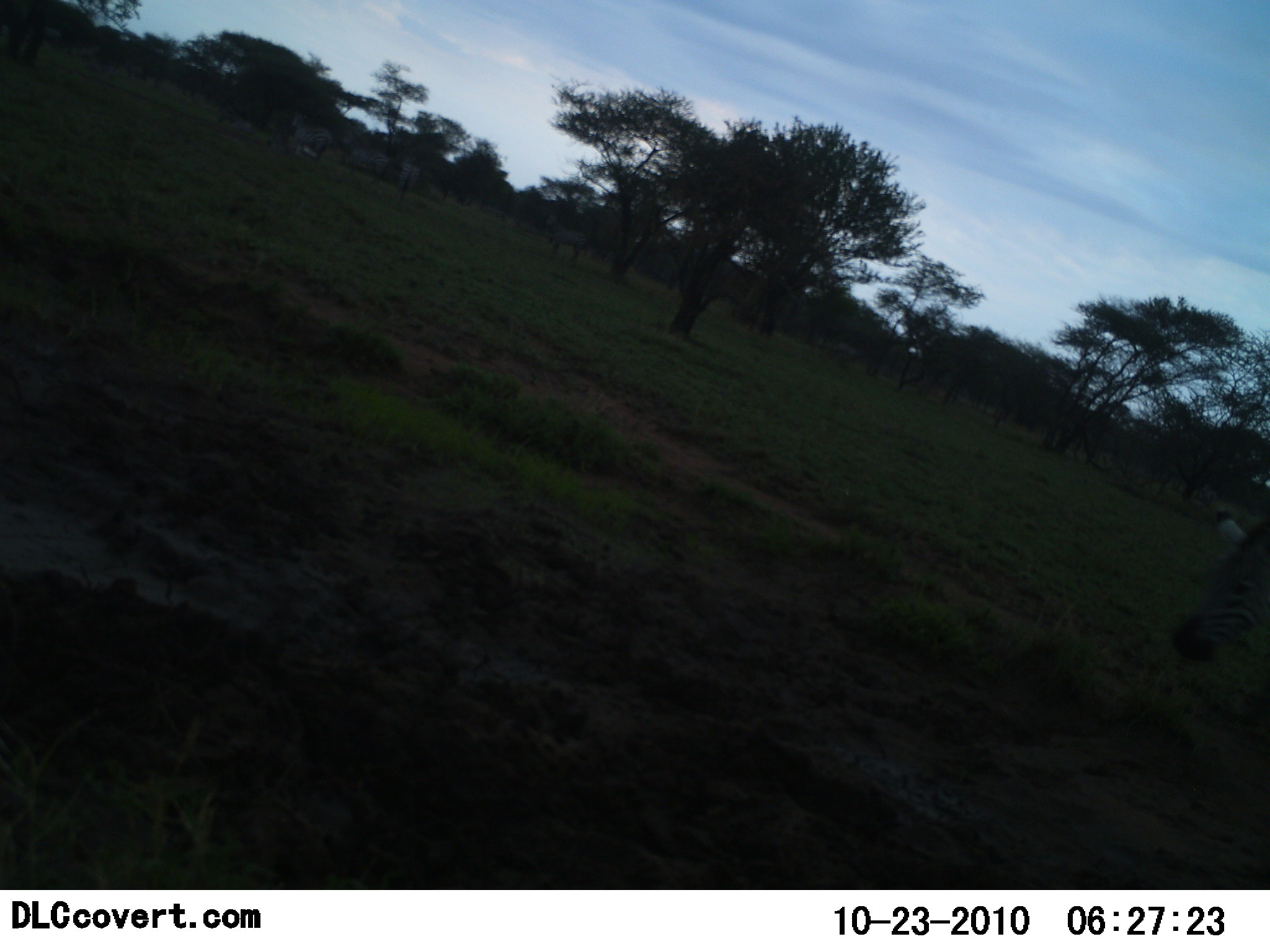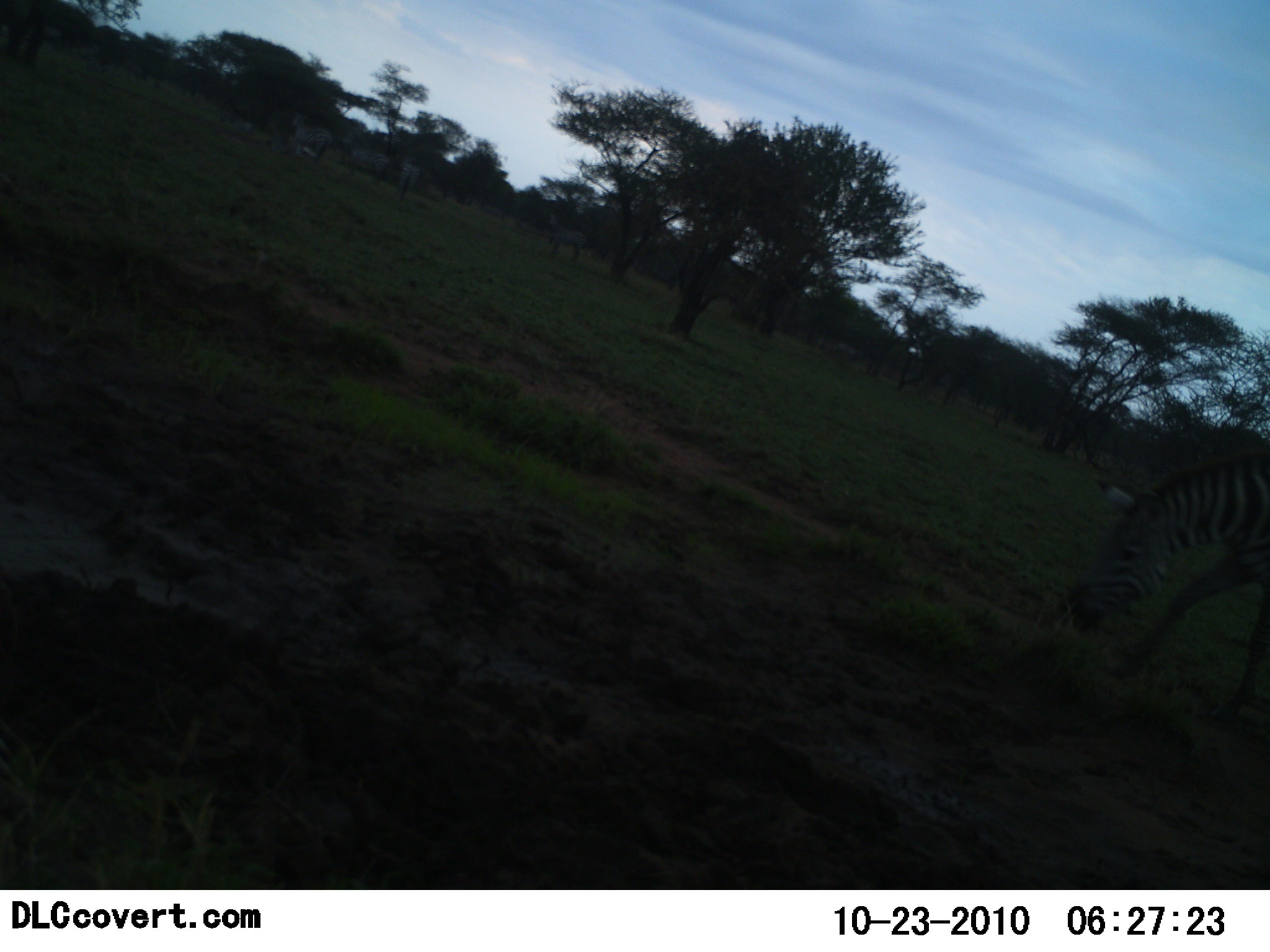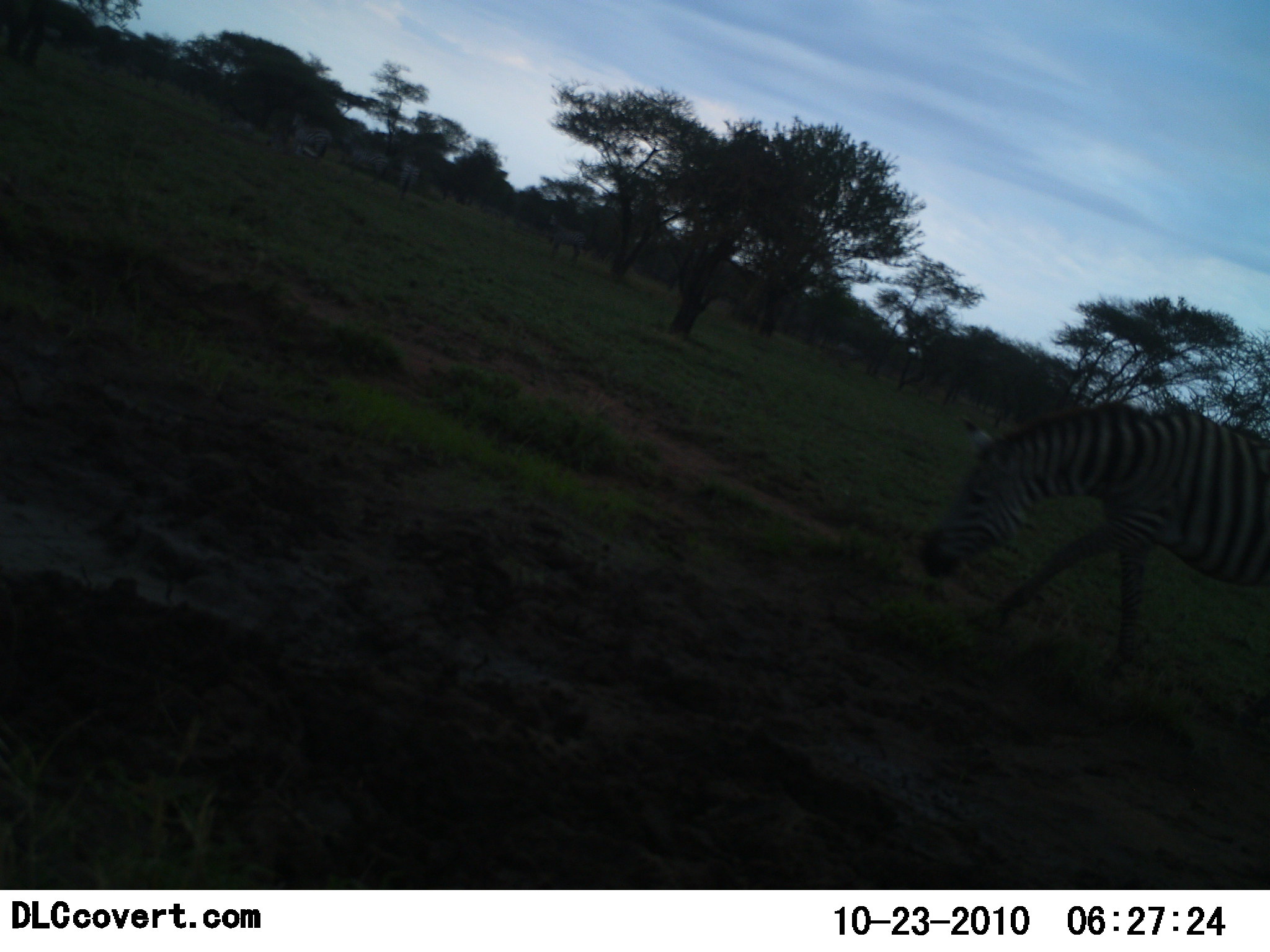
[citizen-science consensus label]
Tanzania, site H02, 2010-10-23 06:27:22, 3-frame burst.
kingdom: Animalia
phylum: Chordata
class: Mammalia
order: Perissodactyla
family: Equidae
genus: Equus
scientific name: Equus quagga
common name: plains zebra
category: zebra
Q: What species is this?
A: Zebra (plains zebra) (Equus quagga).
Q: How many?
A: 1.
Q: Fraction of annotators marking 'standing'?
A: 4%.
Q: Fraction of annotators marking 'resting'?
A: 4%.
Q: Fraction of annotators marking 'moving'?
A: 70%.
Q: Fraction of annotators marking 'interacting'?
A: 0%.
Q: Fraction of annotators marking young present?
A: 0%.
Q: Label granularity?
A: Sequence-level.